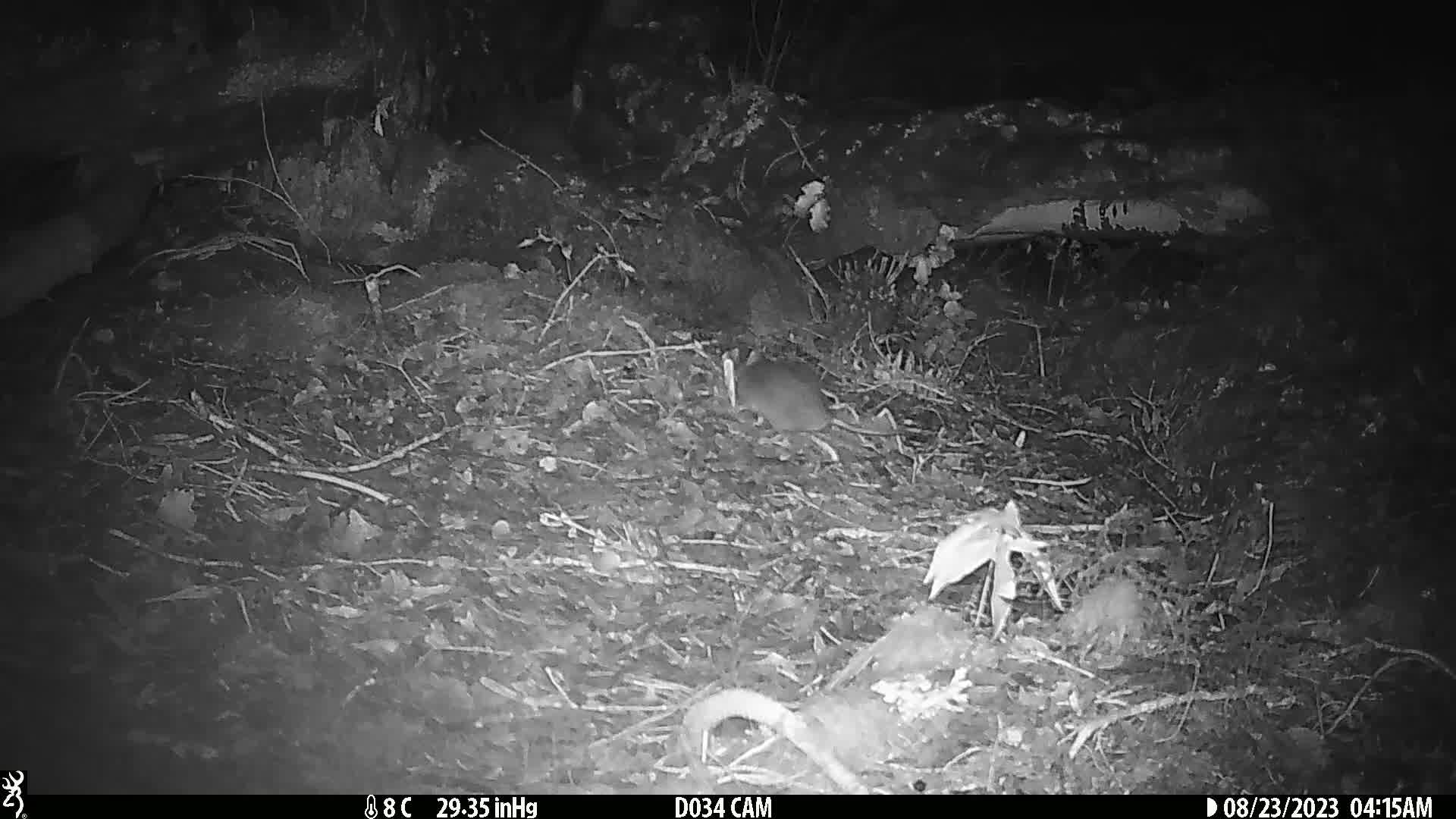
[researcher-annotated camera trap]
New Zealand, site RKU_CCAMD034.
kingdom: Animalia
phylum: Chordata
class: Mammalia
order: Rodentia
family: Muridae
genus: Rattus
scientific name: Rattus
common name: rat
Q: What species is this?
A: Rat (Rattus).